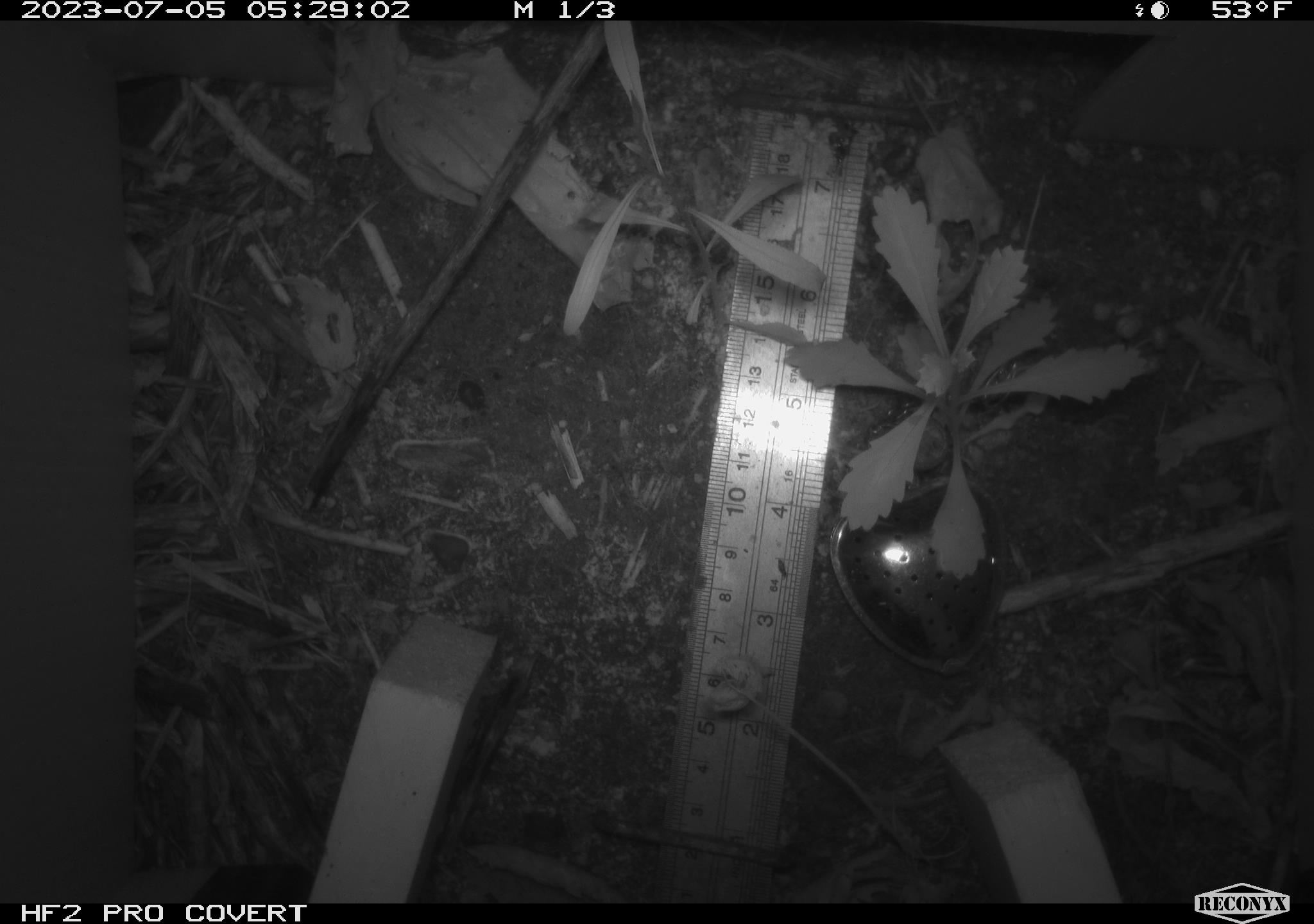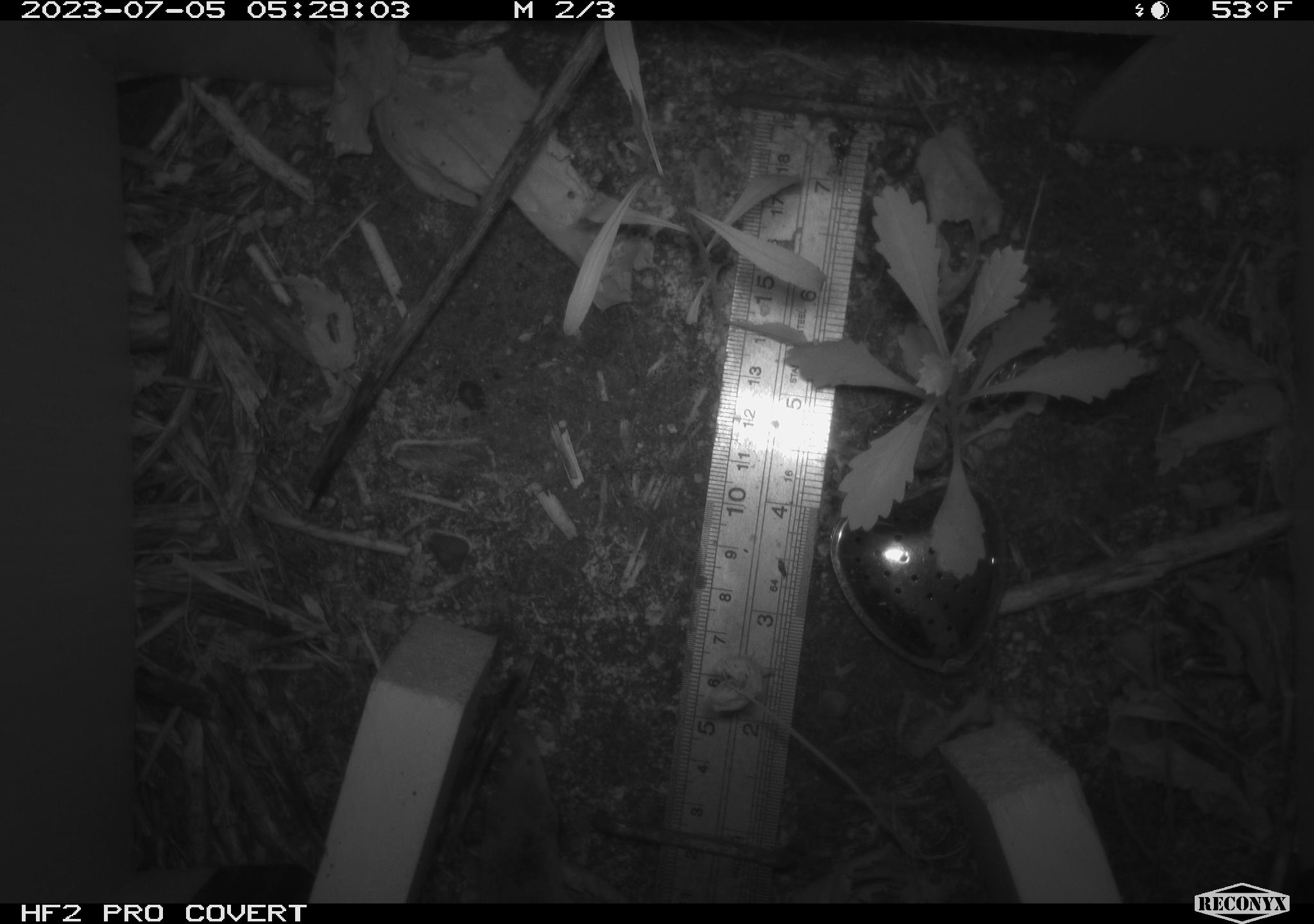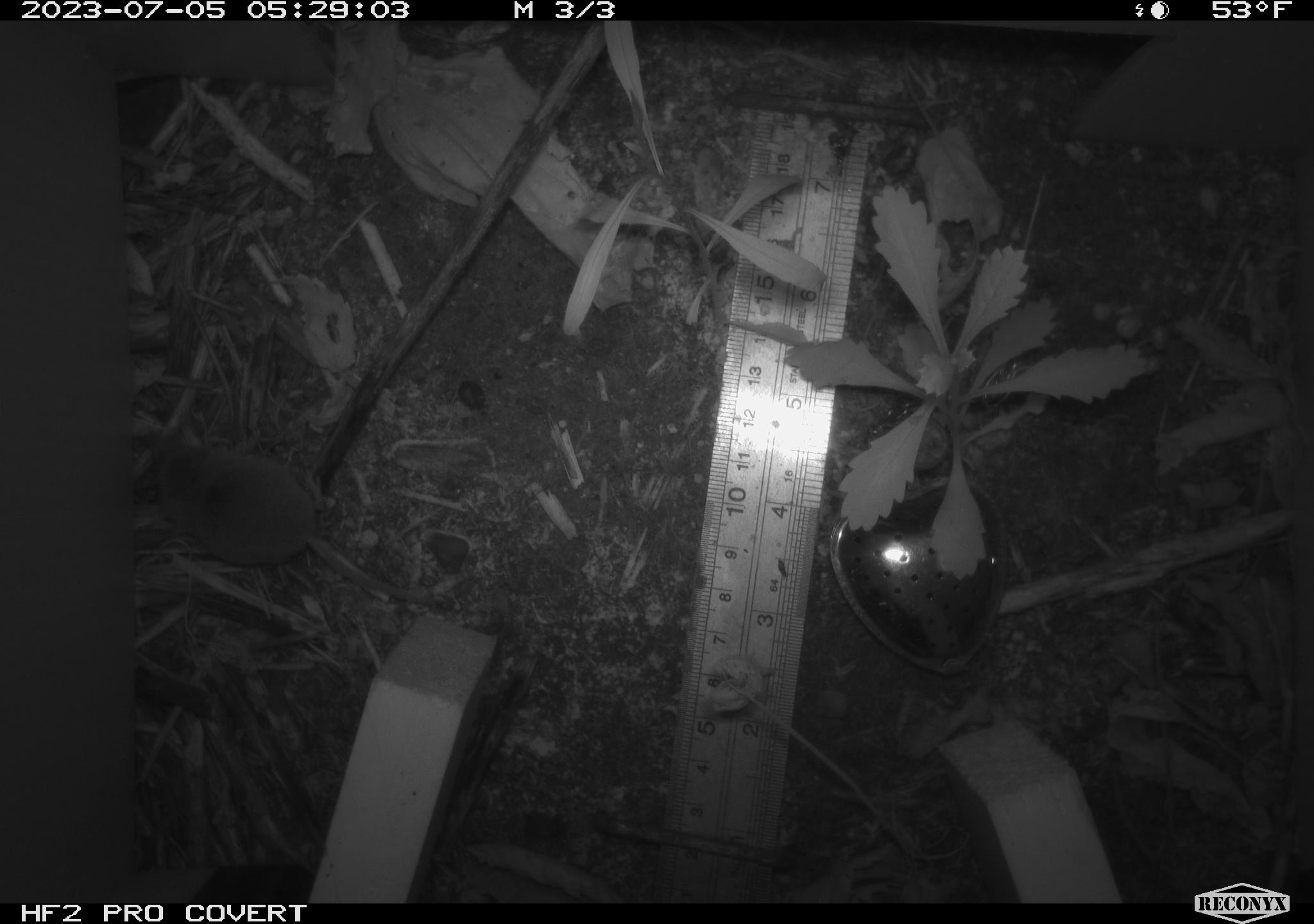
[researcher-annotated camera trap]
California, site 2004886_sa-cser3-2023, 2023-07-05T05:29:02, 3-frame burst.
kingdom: Animalia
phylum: Chordata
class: Mammalia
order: Eulipotyphla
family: Soricidae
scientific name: Soricidae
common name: shrews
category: soricidae family